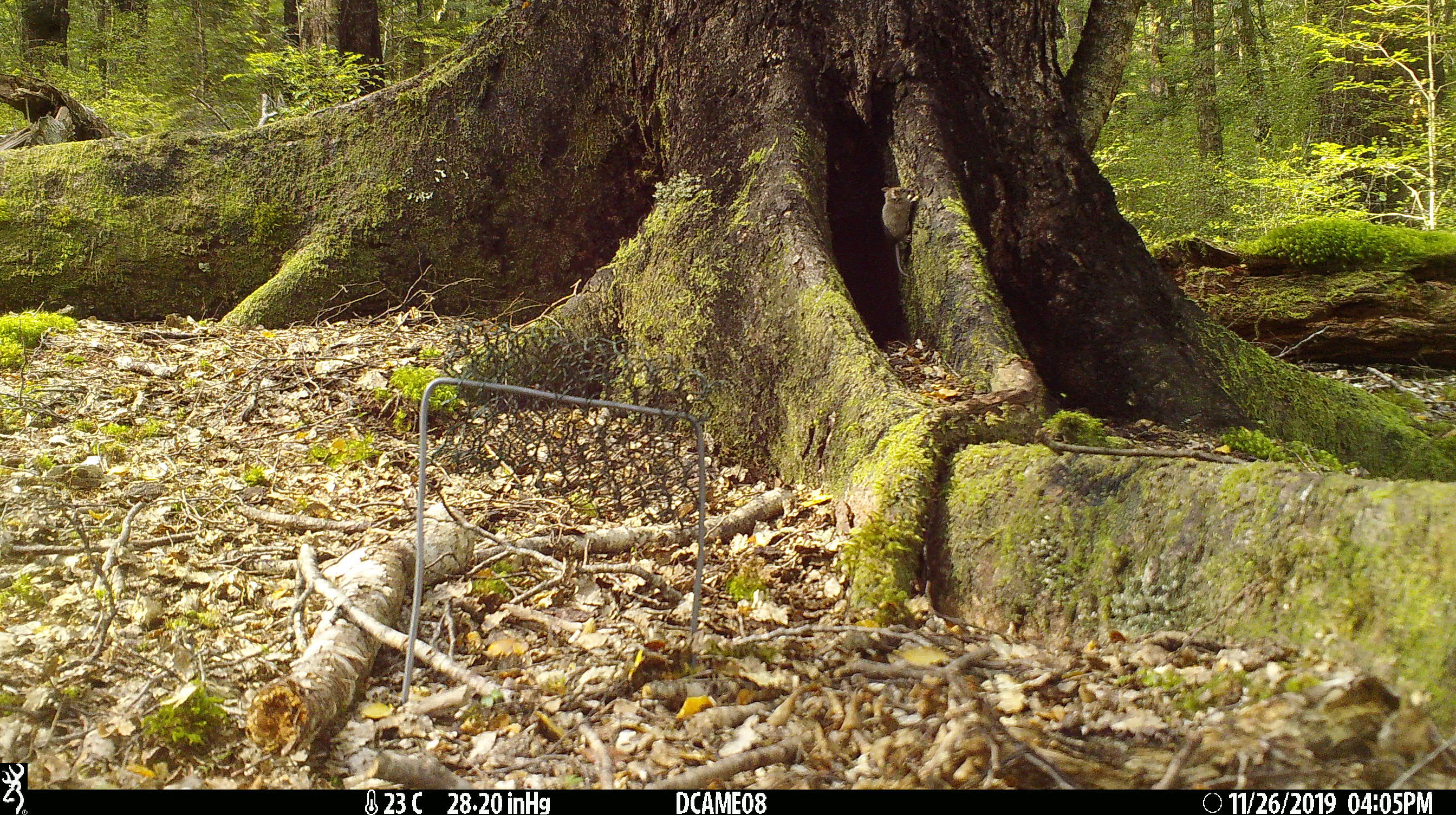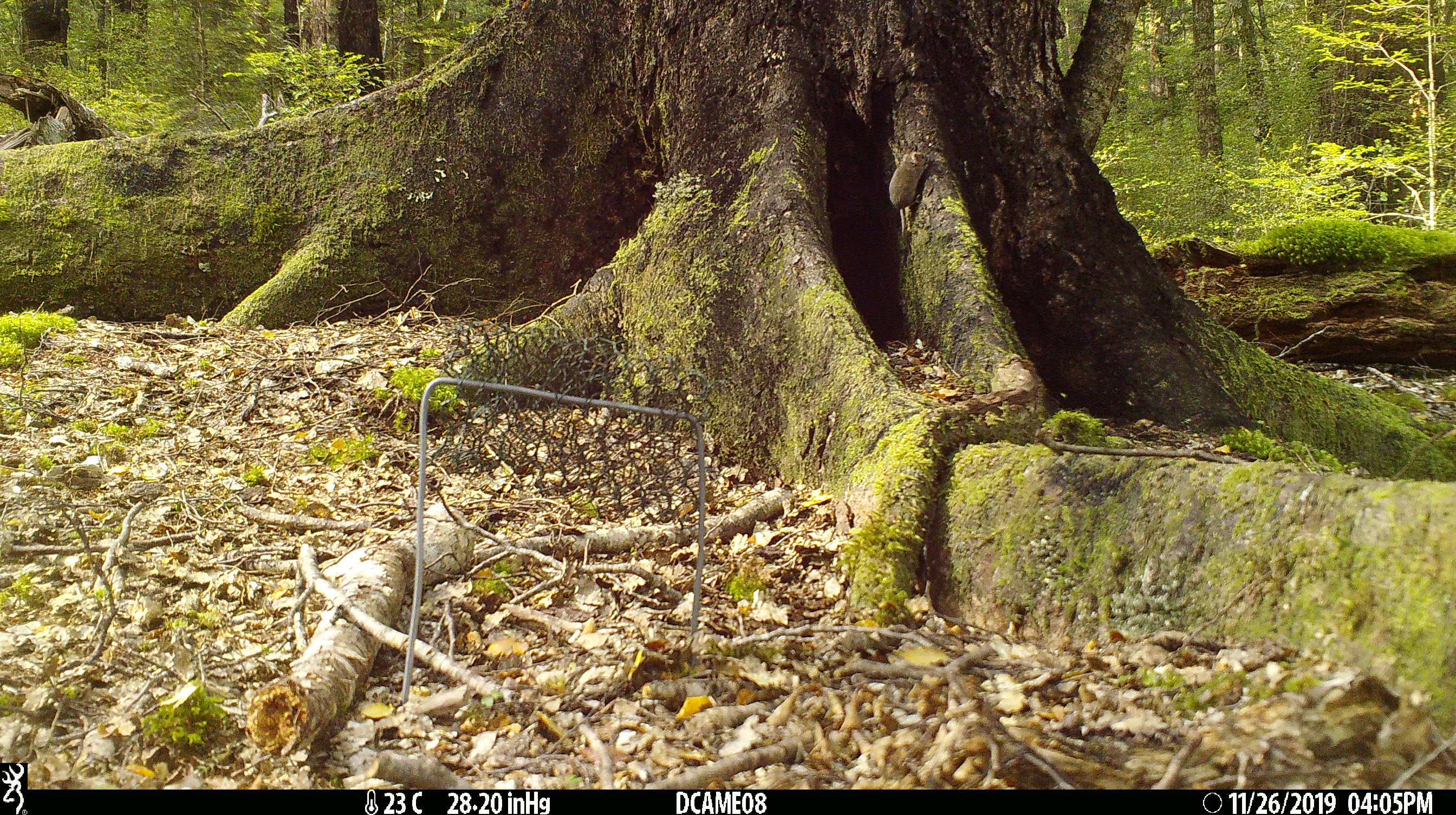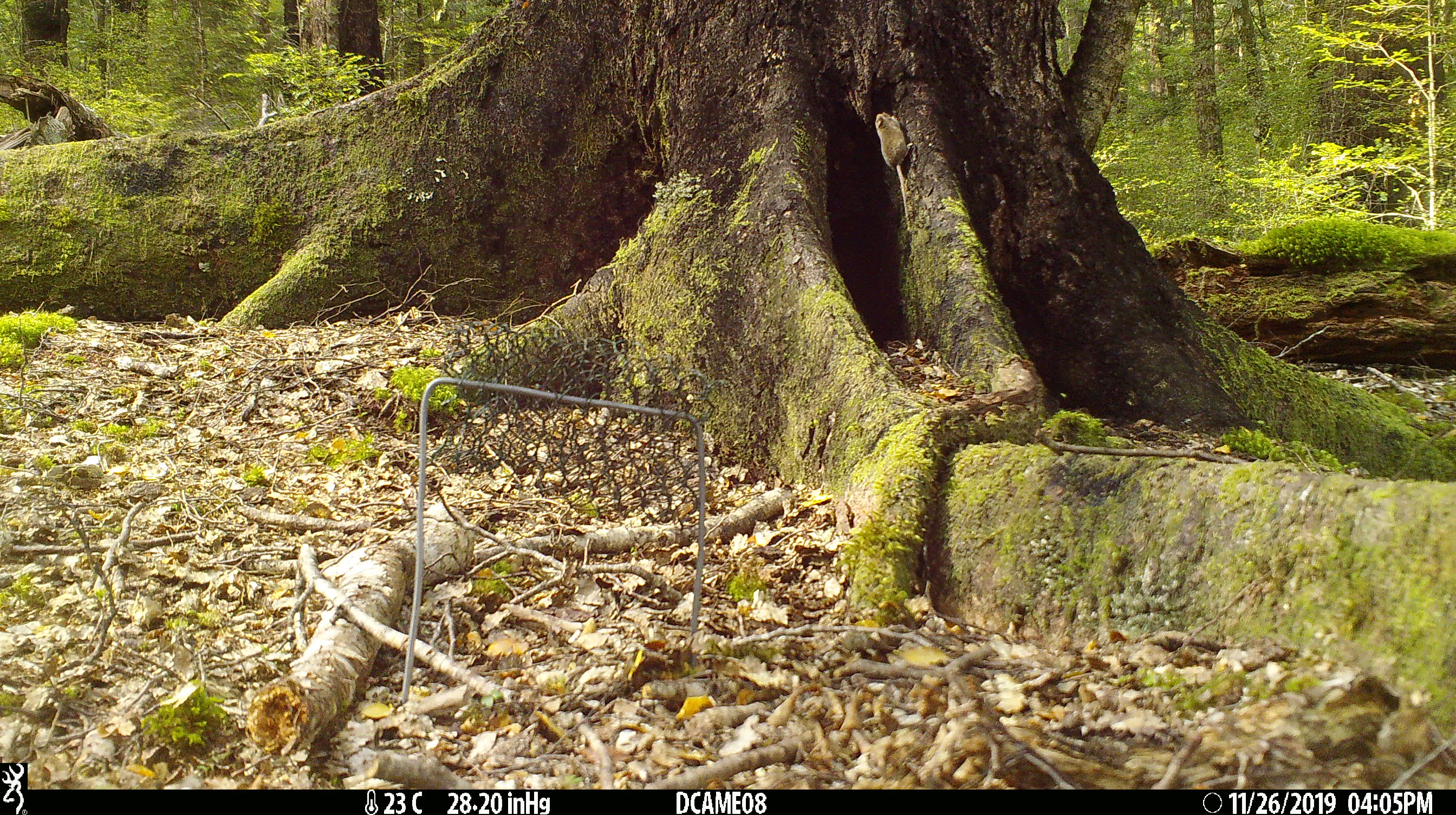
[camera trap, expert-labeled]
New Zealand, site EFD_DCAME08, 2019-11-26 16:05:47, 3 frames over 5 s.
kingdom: Animalia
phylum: Chordata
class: Mammalia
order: Rodentia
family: Muridae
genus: Mus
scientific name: Mus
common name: mouse